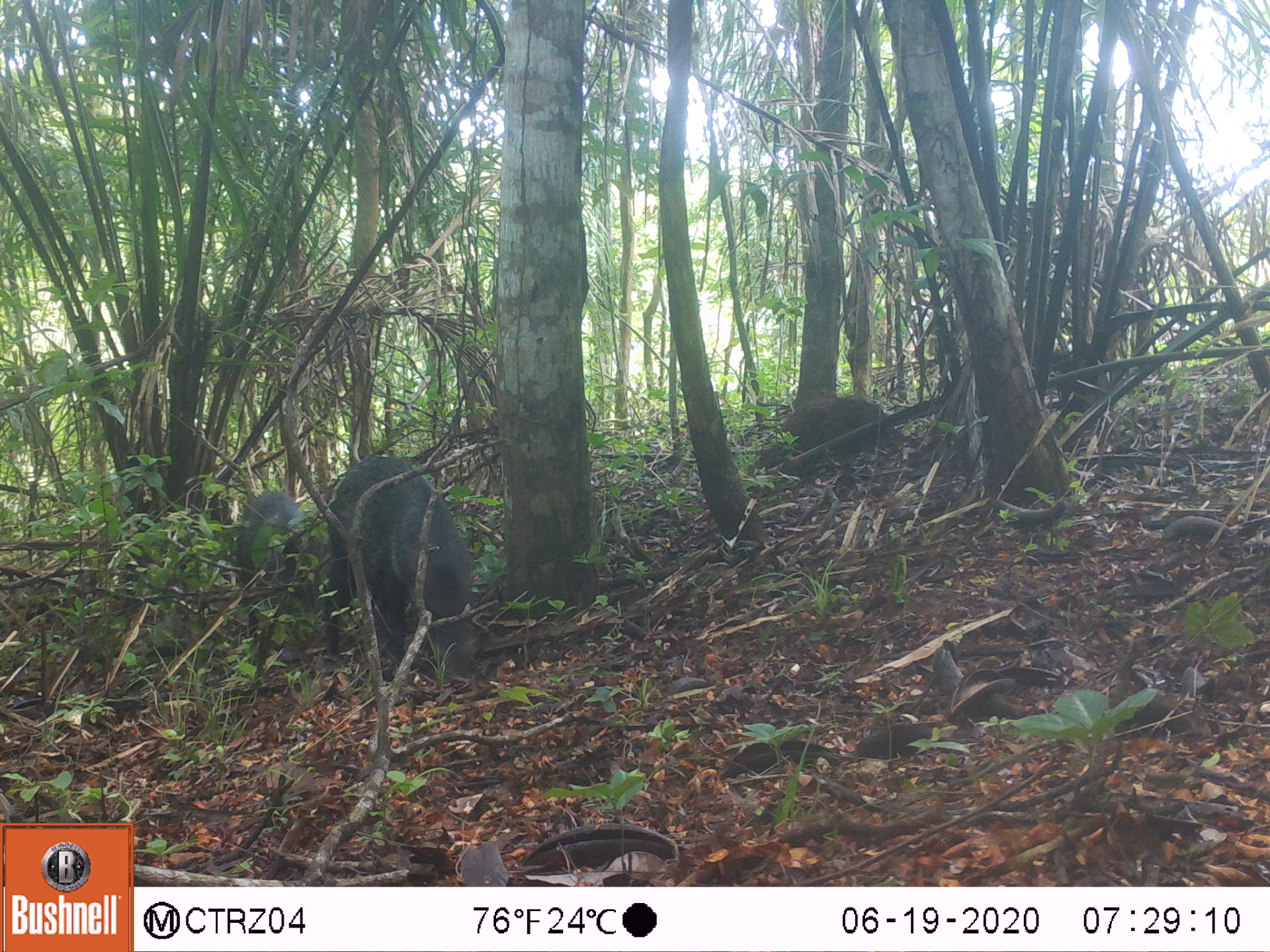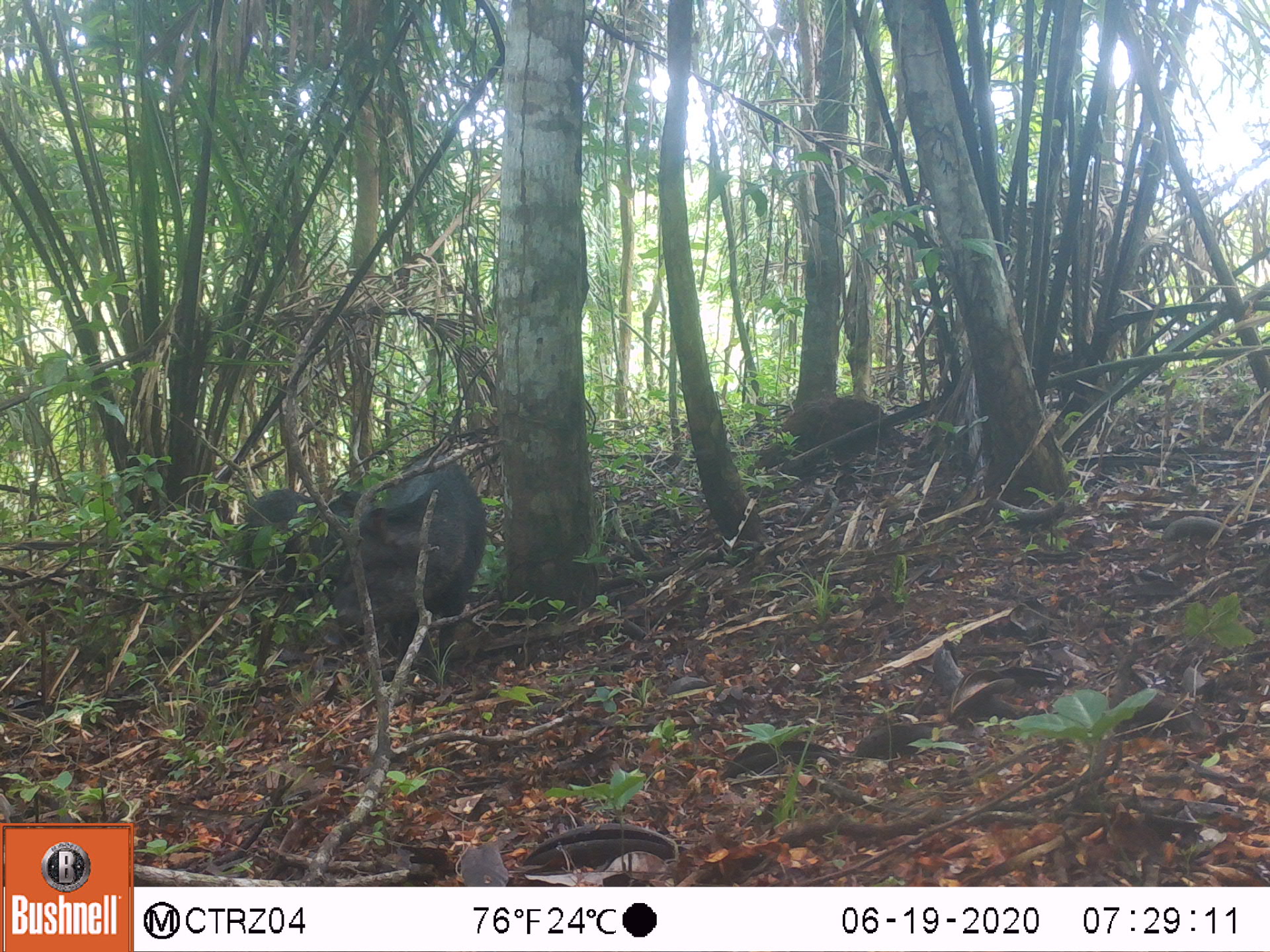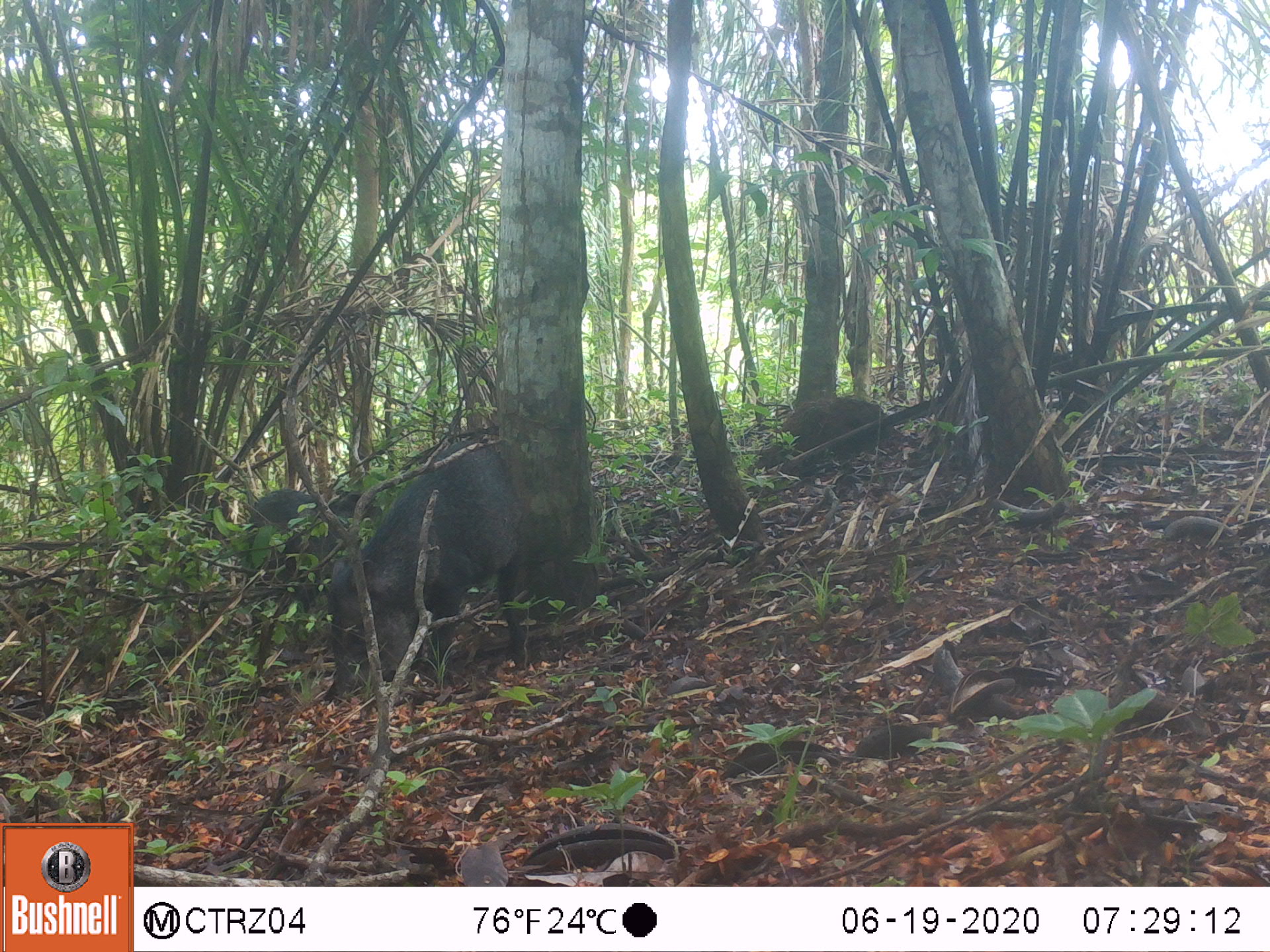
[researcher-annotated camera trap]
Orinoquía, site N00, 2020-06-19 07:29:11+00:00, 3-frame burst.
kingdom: Animalia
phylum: Chordata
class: Mammalia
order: Artiodactyla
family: Tayassuidae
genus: Pecari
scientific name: Pecari tajacu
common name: collared peccary